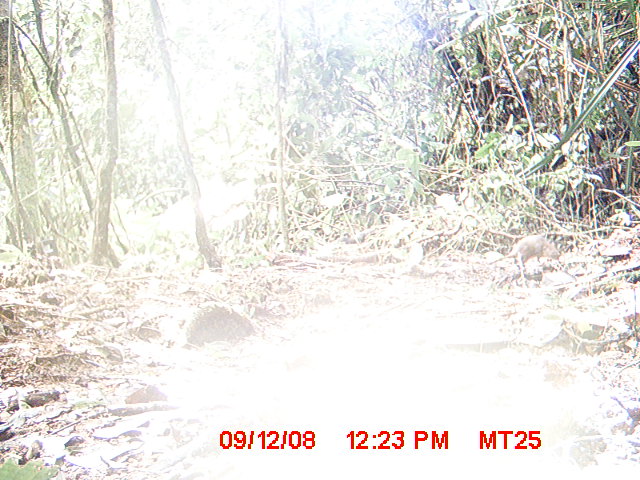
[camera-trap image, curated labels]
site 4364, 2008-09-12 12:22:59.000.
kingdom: Animalia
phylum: Chordata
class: Mammalia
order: Rodentia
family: Muridae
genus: Rattus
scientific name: Rattus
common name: rodent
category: unknown rat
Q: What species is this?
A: Unknown rat (rodent) (Rattus).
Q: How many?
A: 1.